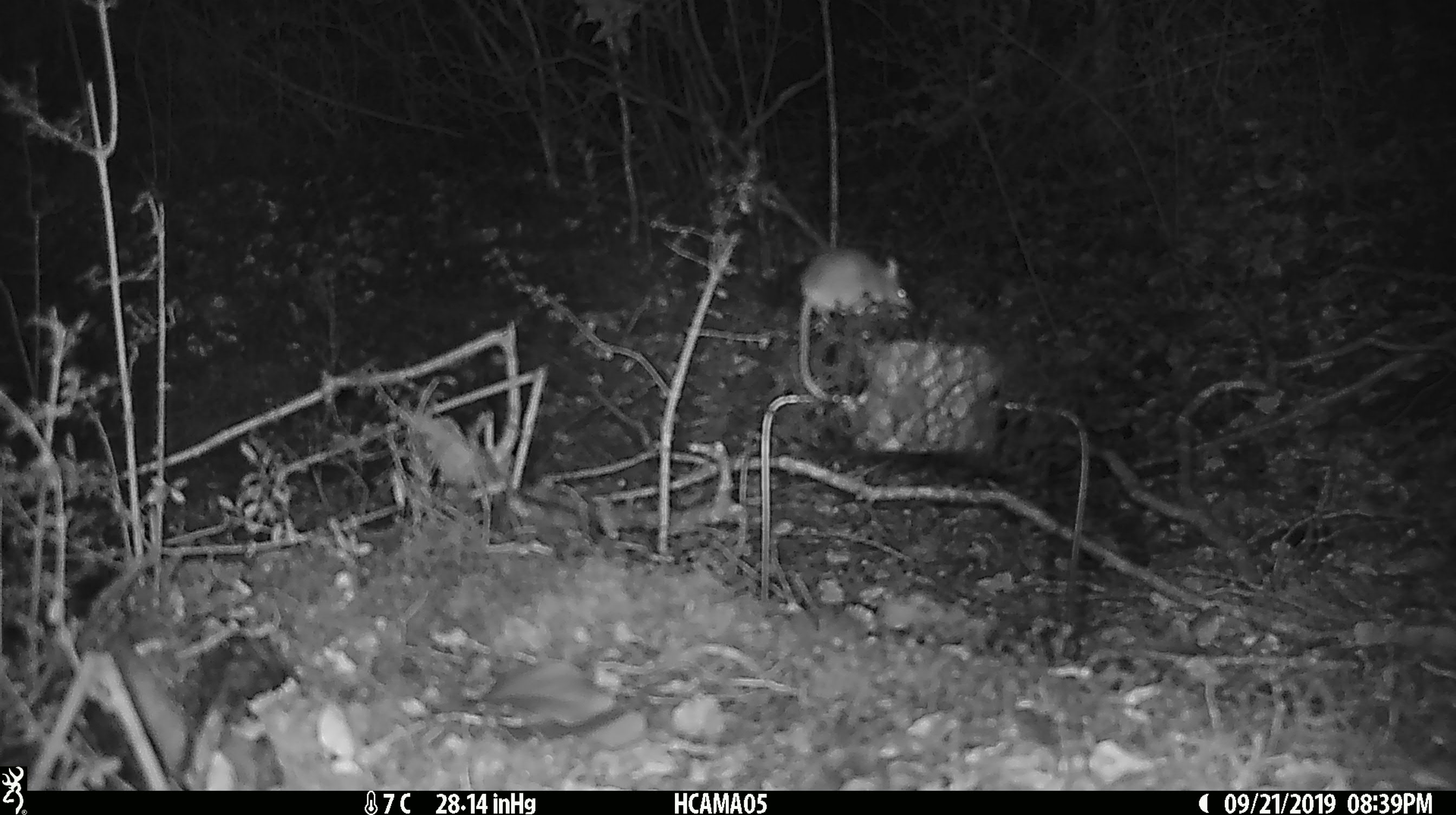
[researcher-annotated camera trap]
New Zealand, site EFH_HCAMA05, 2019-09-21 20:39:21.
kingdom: Animalia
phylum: Chordata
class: Mammalia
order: Rodentia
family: Muridae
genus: Mus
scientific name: Mus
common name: mouse